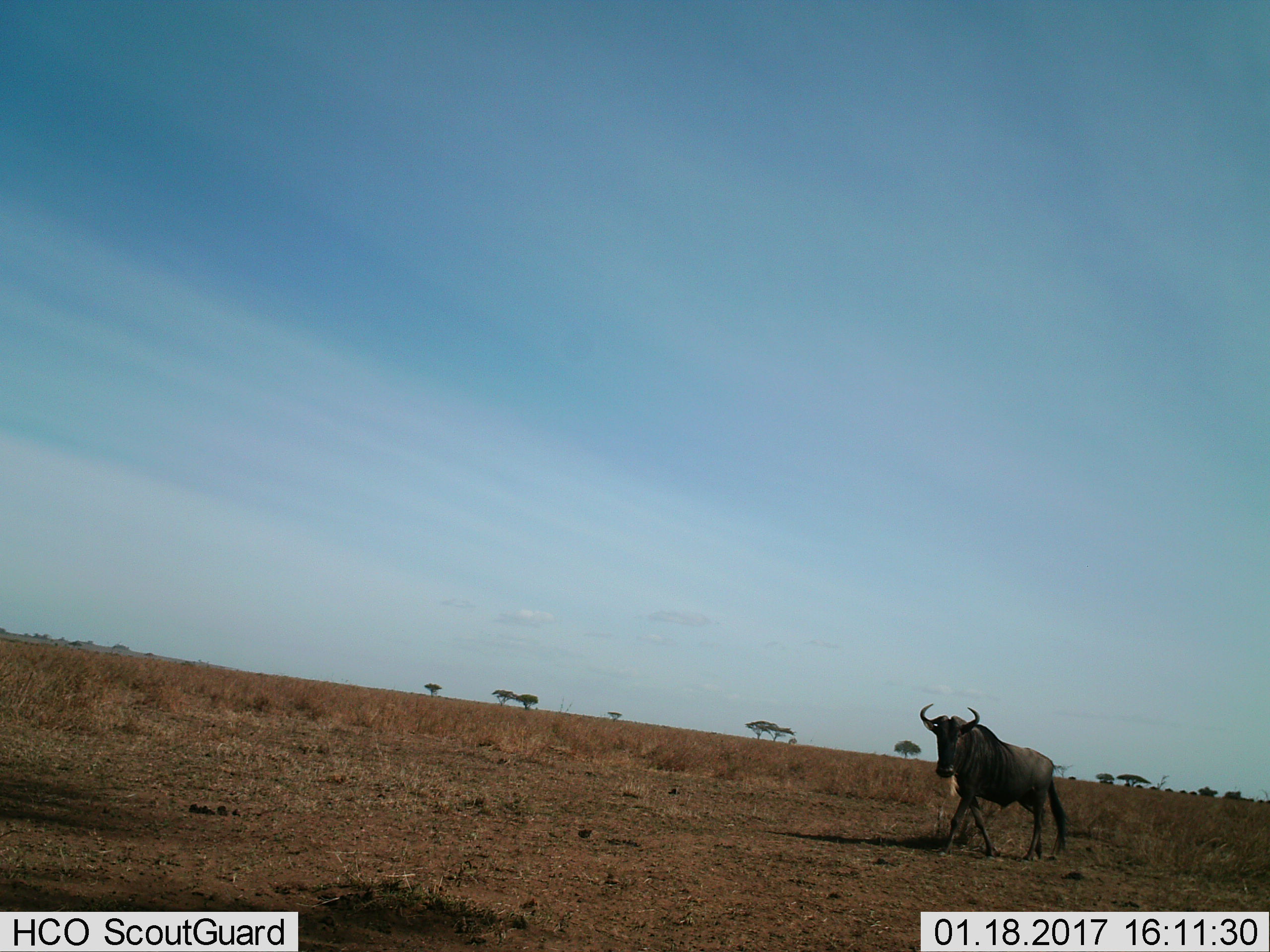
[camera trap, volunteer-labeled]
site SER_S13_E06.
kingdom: Animalia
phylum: Chordata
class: Mammalia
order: Artiodactyla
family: Bovidae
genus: Connochaetes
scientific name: Connochaetes taurinus taurinus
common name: blue wildebeest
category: wildebeestblue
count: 1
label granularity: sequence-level